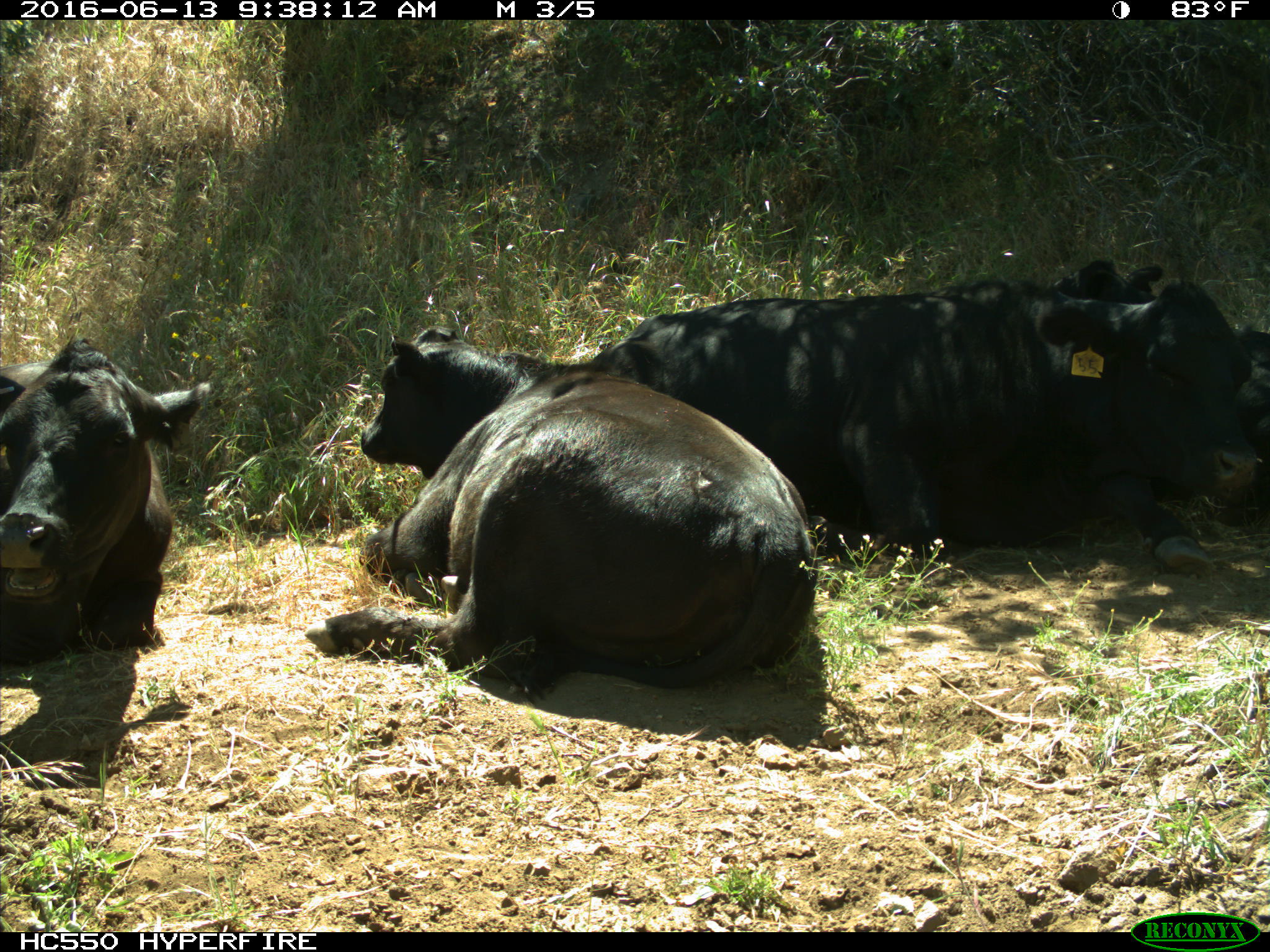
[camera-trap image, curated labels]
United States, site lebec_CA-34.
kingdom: Animalia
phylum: Chordata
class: Mammalia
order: Artiodactyla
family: Bovidae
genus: Bos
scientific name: Bos taurus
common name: domestic cow